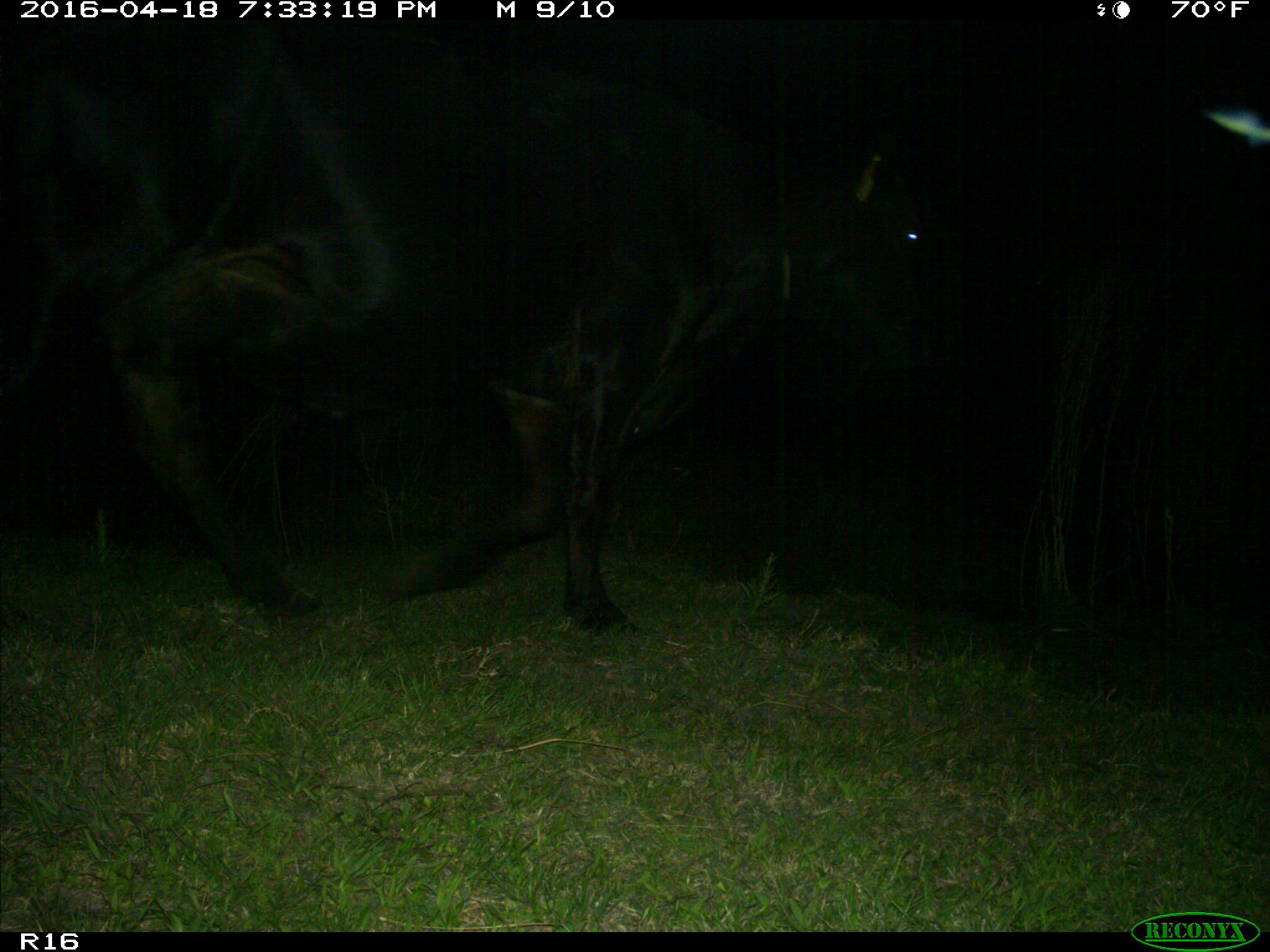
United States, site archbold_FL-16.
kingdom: Animalia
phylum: Chordata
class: Mammalia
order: Artiodactyla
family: Bovidae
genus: Bos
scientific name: Bos taurus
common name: domestic cow